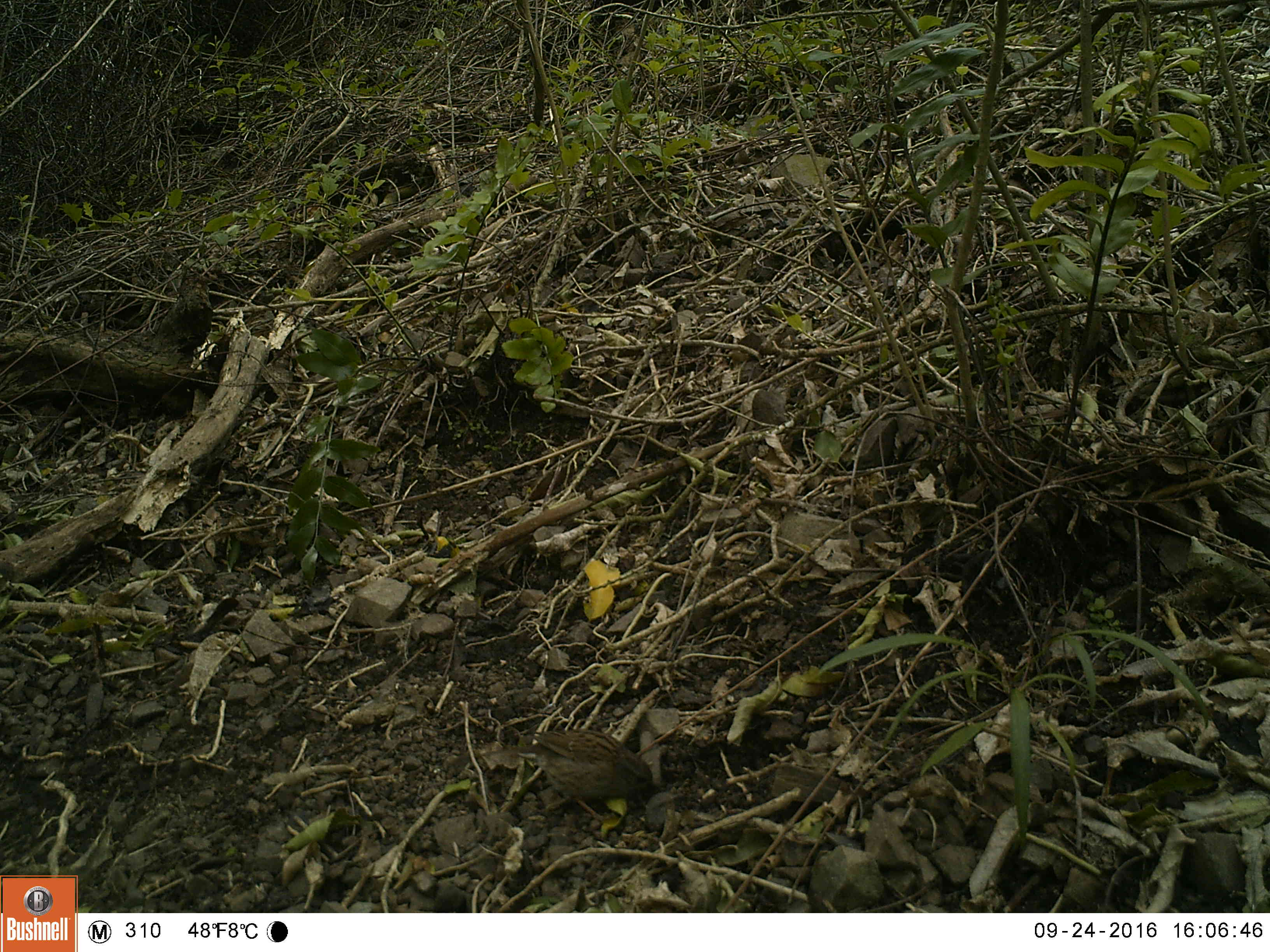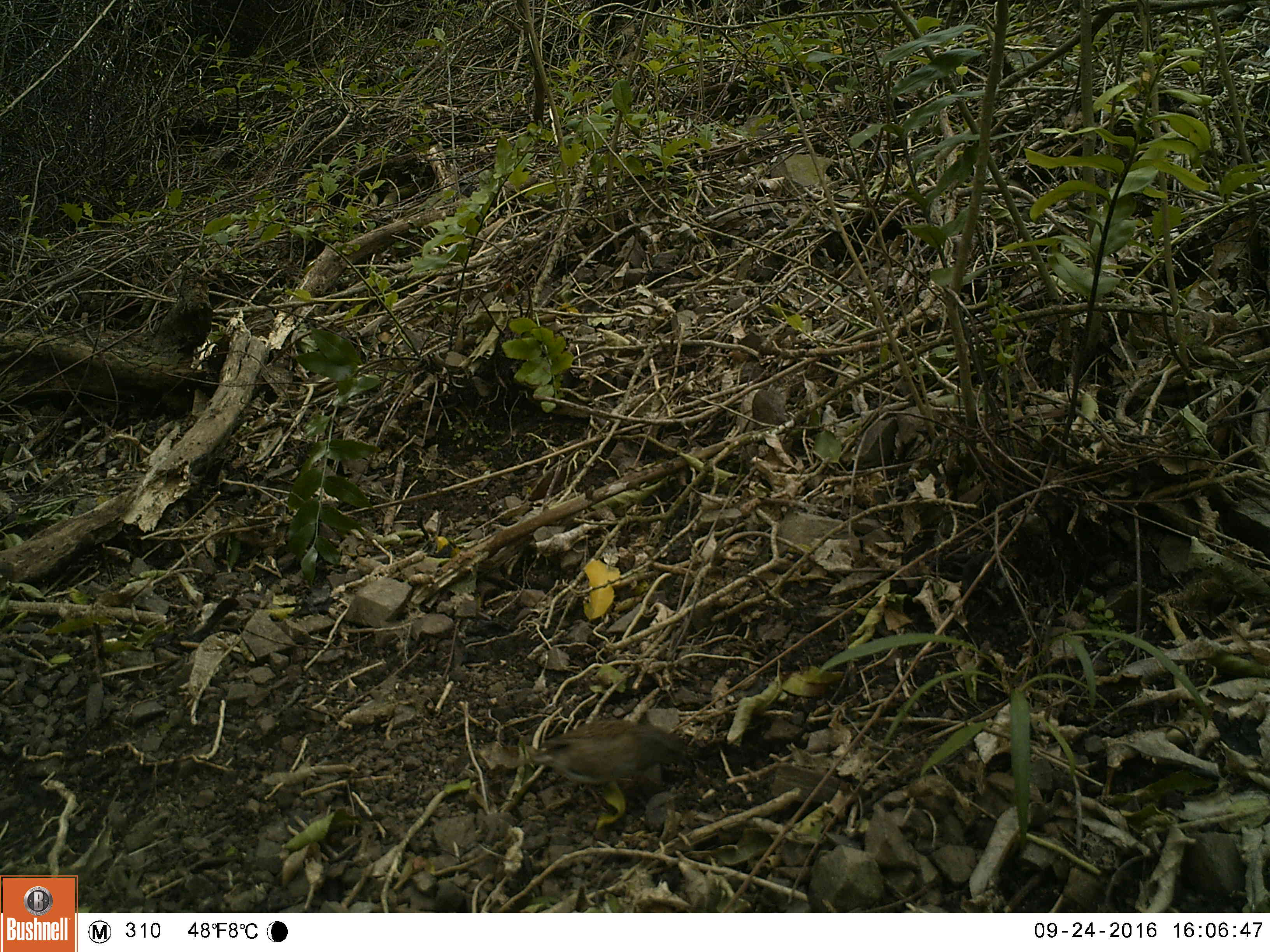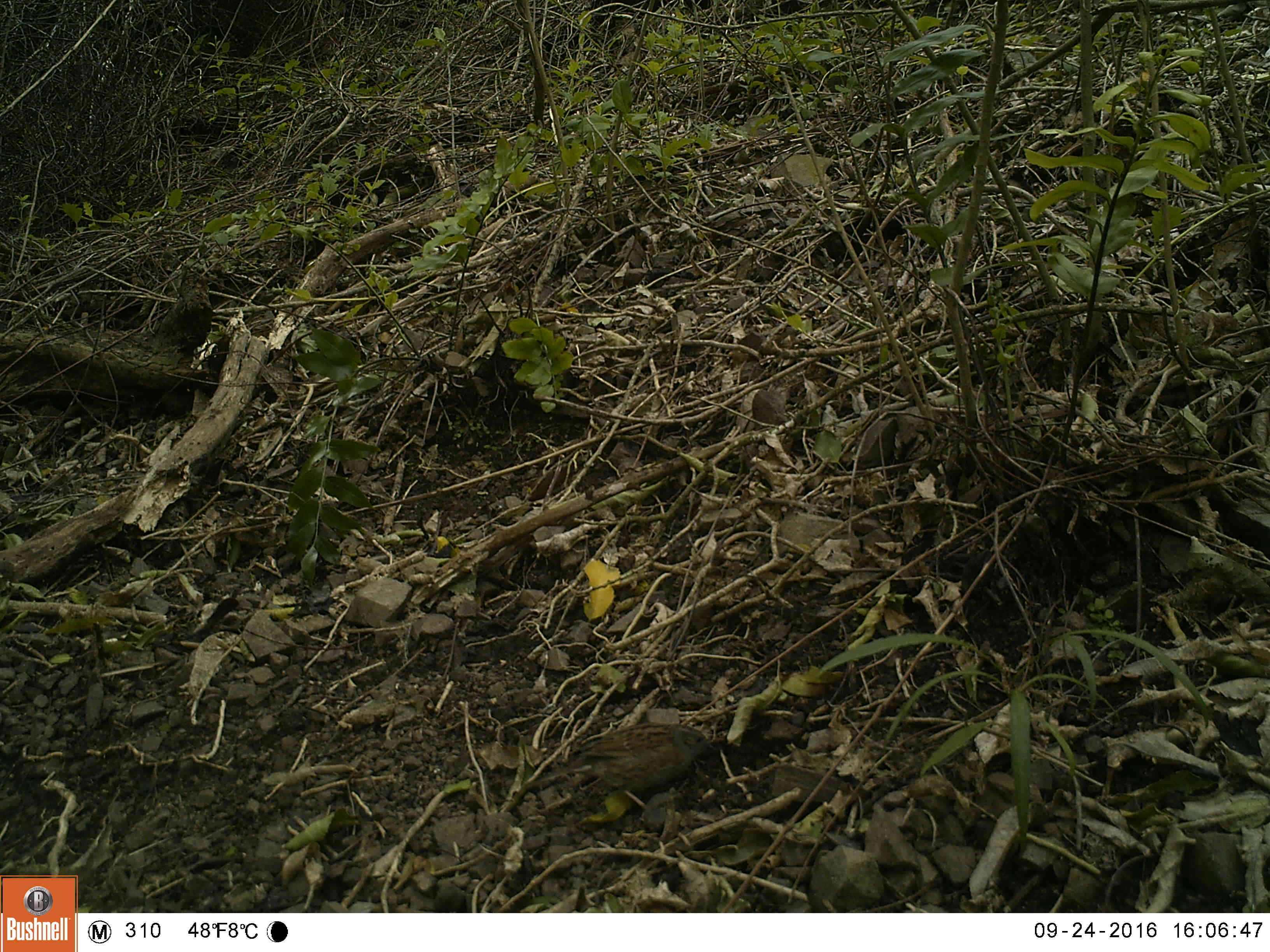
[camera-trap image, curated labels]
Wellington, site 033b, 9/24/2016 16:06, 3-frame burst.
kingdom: Animalia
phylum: Chordata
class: Aves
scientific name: Aves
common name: bird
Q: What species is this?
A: Bird (Aves).